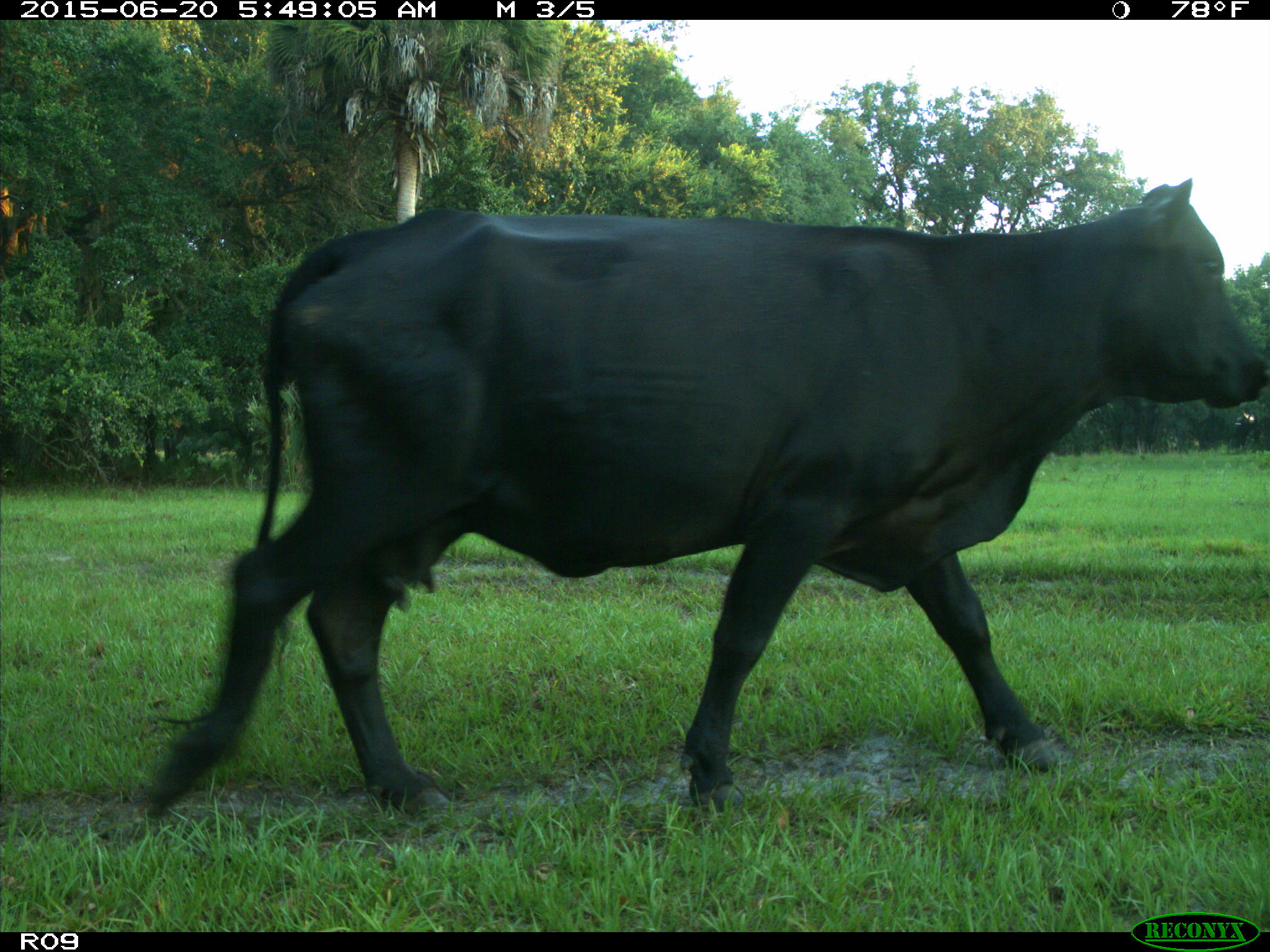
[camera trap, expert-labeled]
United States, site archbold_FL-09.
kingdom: Animalia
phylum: Chordata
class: Mammalia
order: Artiodactyla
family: Bovidae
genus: Bos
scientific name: Bos taurus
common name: domestic cow